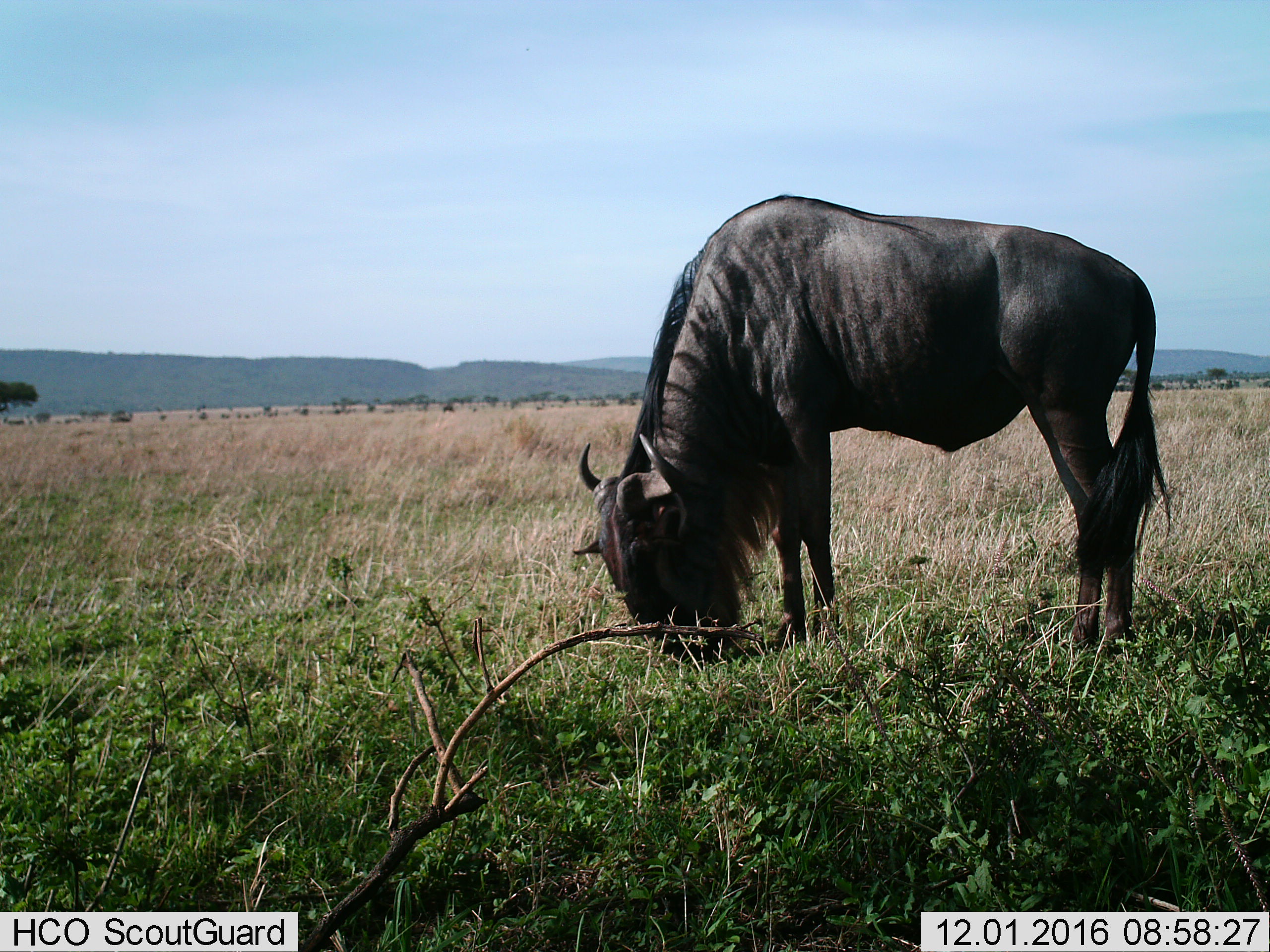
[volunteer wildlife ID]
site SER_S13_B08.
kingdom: Animalia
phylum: Chordata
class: Mammalia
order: Artiodactyla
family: Bovidae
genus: Connochaetes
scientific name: Connochaetes taurinus taurinus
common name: blue wildebeest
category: wildebeestblue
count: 1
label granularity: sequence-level